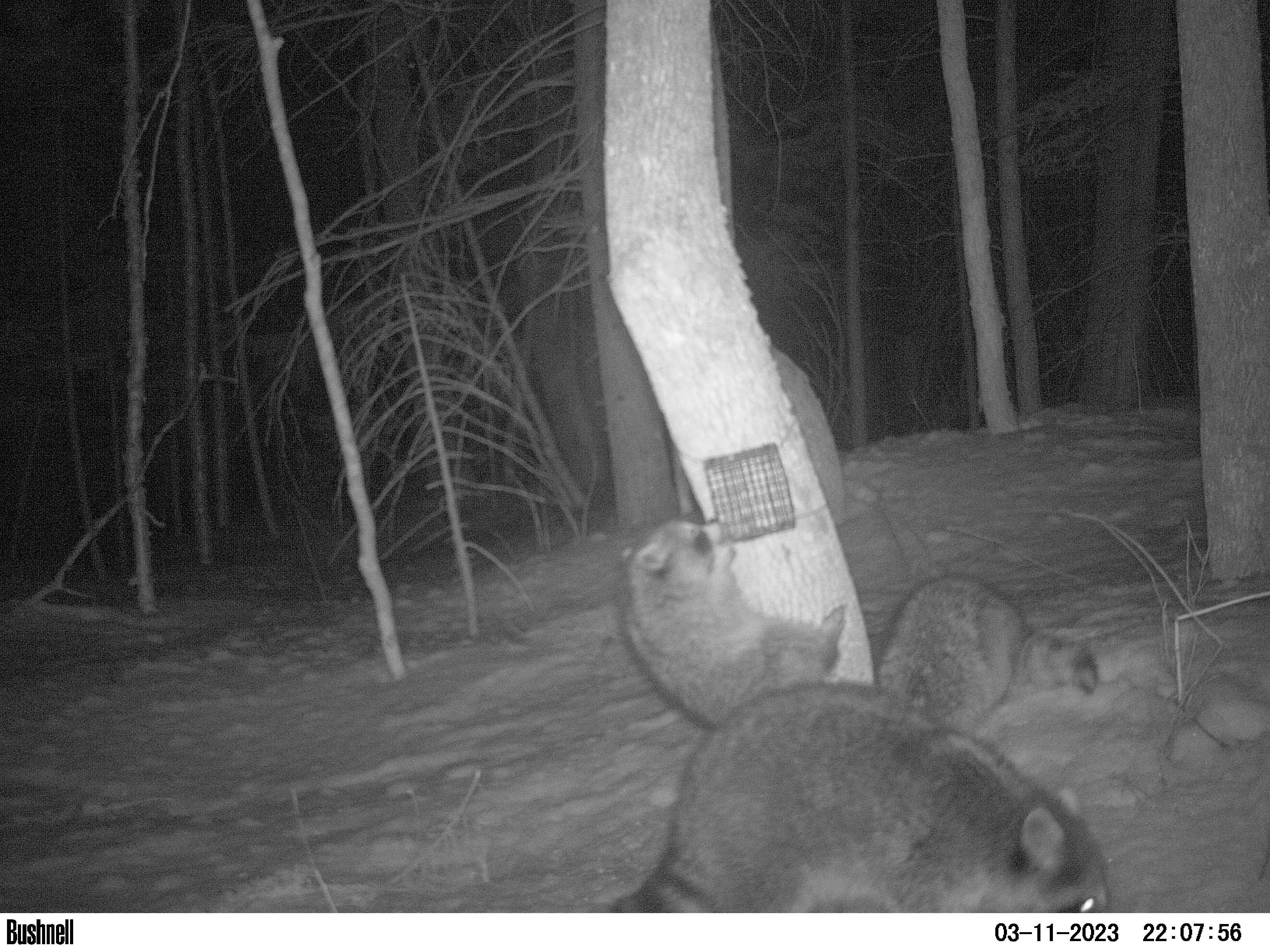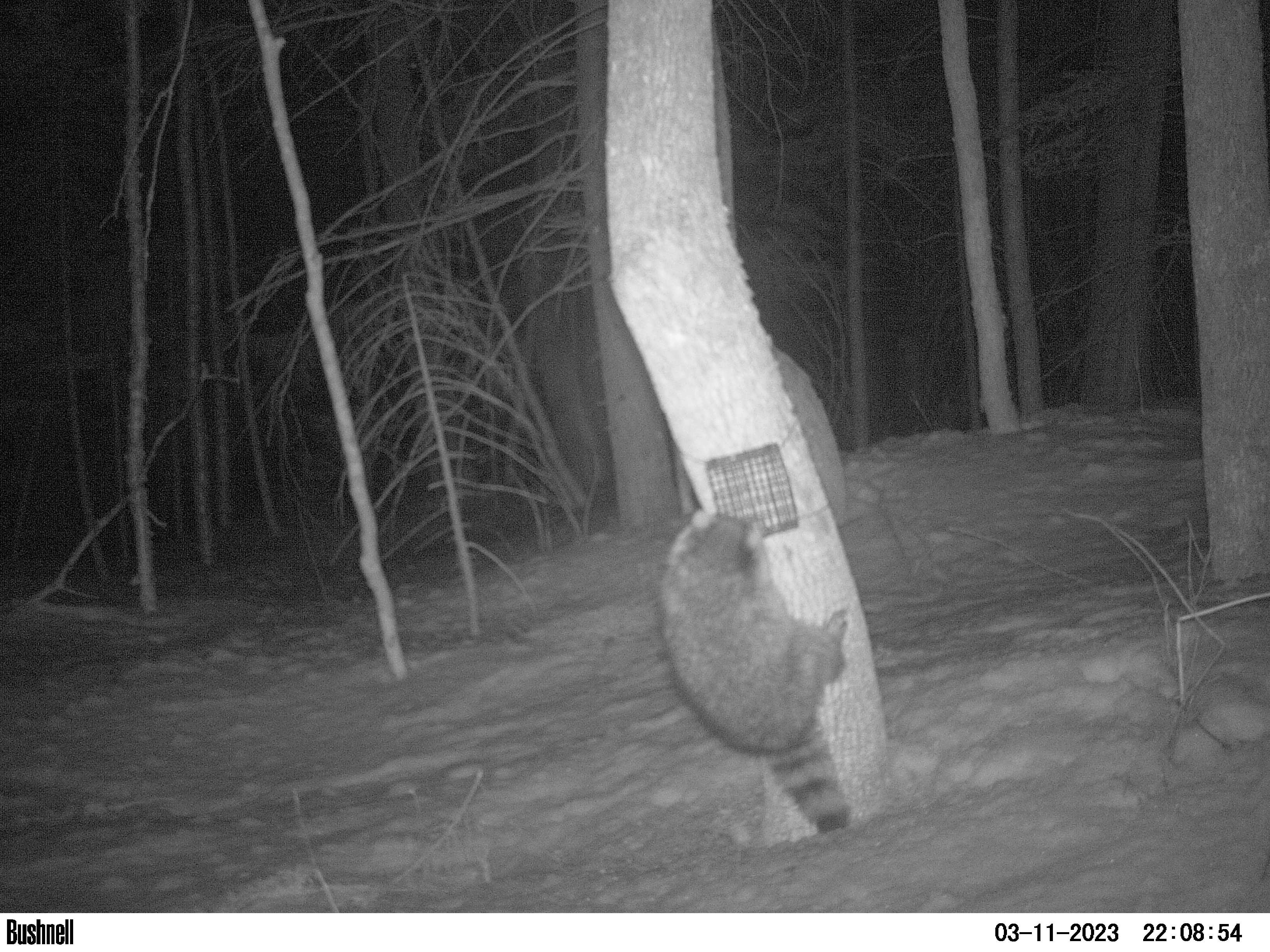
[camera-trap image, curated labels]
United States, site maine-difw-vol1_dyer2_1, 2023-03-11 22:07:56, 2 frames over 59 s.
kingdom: Animalia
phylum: Chordata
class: Mammalia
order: Carnivora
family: Procyonidae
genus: Procyon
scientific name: Procyon lotor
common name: raccoon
Raccoon (Procyon lotor).